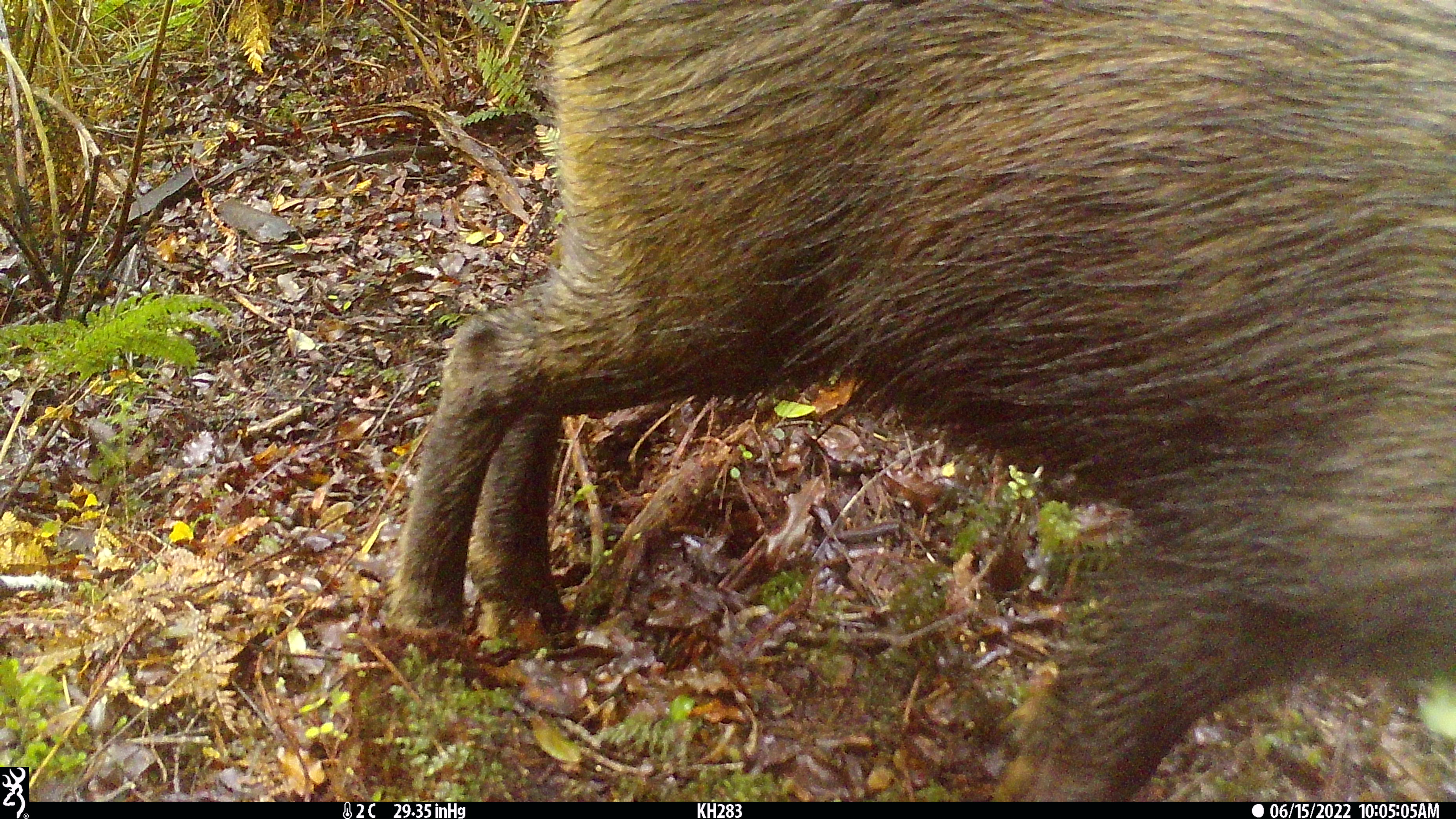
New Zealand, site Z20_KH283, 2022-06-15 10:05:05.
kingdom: Animalia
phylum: Chordata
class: Mammalia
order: Artiodactyla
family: Bovidae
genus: Rupicapra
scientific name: Rupicapra rupicapra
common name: alpine chamois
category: chamois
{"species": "chamois (alpine chamois) (Rupicapra rupicapra)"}